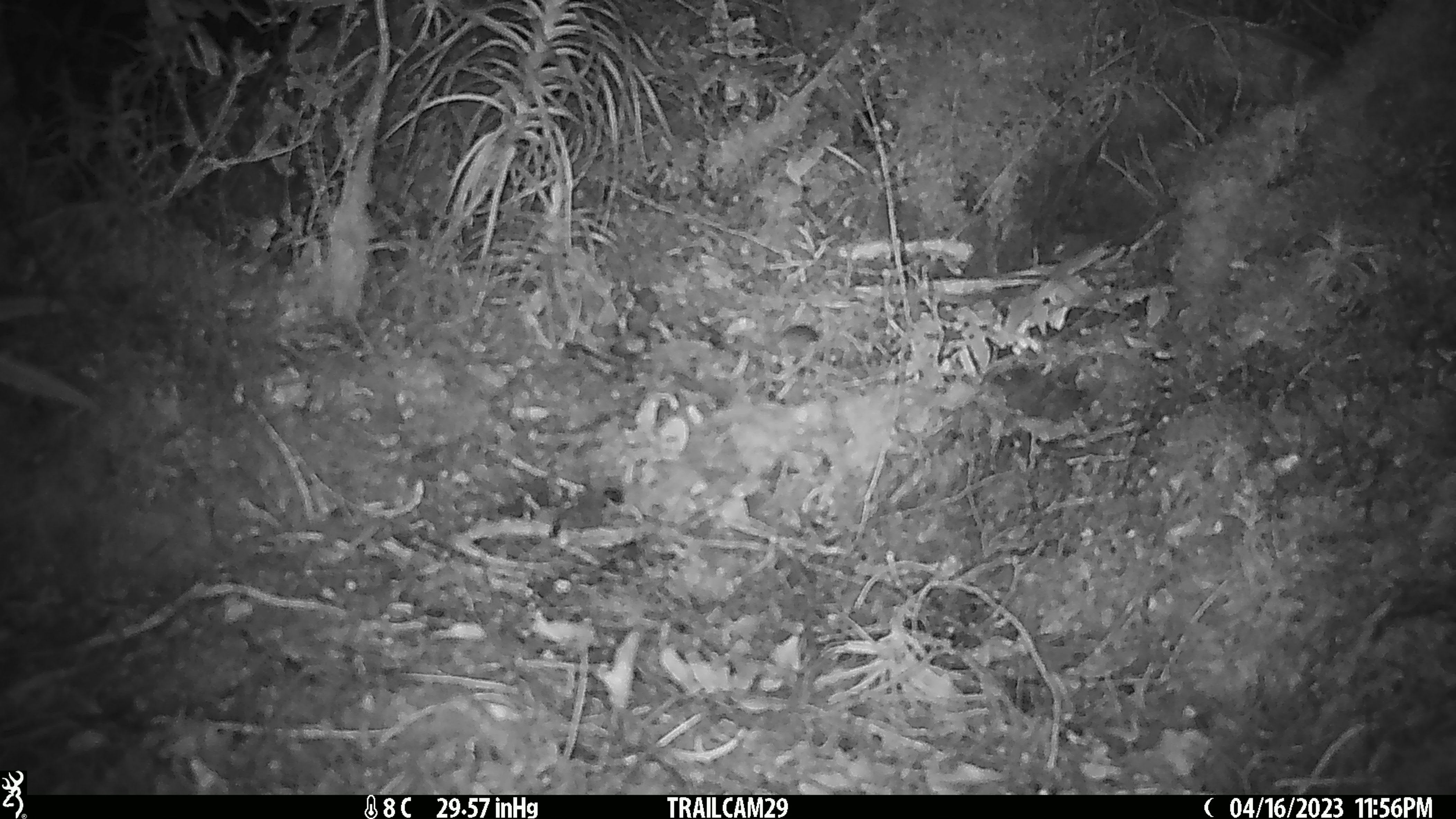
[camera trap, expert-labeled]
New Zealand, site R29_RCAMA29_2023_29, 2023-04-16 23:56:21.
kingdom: Animalia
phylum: Chordata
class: Mammalia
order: Rodentia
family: Muridae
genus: Mus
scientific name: Mus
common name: mouse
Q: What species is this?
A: Mouse (Mus).